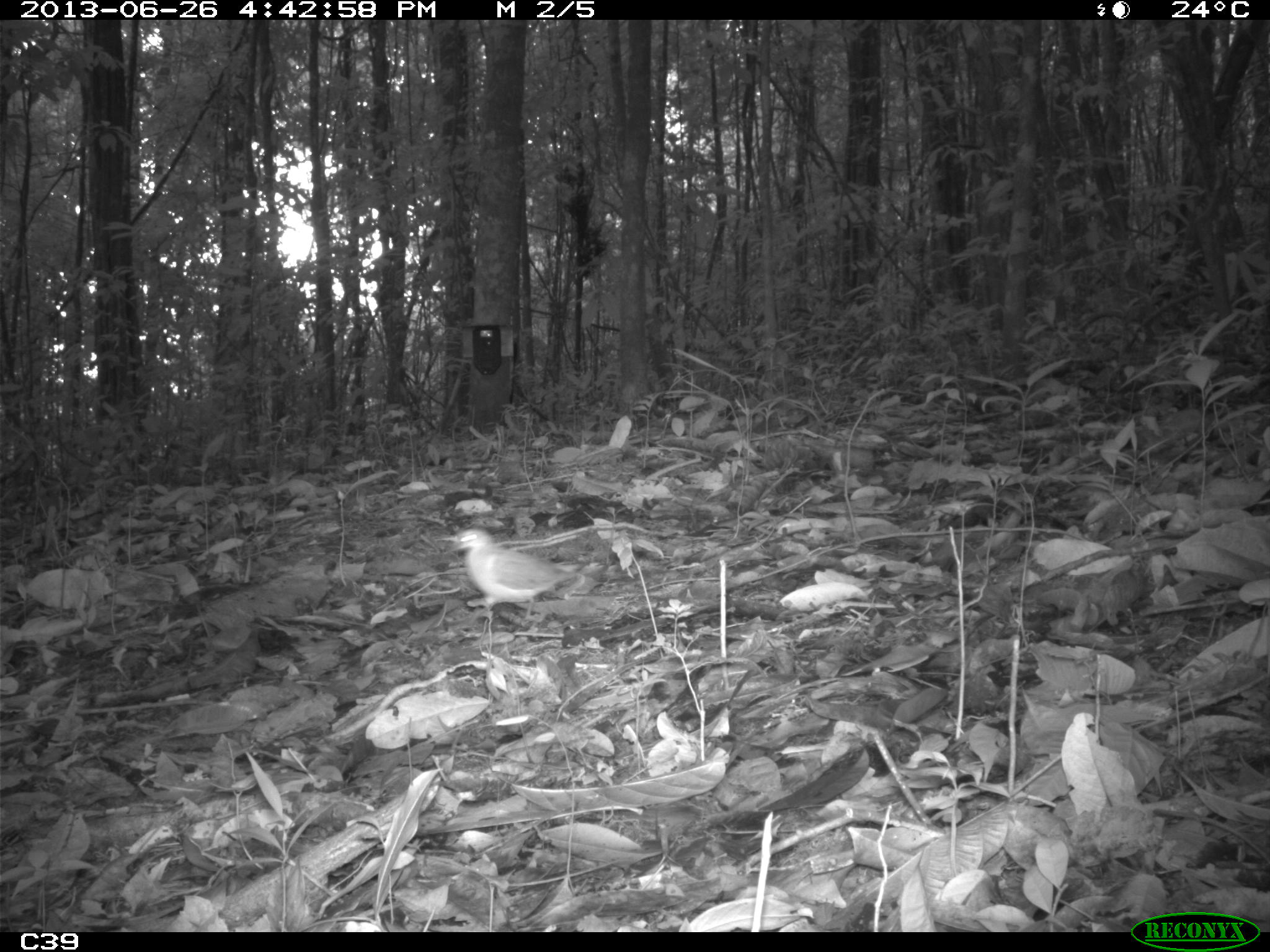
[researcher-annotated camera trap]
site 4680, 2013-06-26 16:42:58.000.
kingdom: Animalia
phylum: Chordata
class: Aves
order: Columbiformes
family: Columbidae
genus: Leptotila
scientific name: Leptotila rufaxilla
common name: gray-fronted dove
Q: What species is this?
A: Leptotila rufaxilla (gray-fronted dove).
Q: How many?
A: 1.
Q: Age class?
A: Adult.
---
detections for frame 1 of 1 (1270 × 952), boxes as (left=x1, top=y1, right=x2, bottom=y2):
leptotila rufaxilla: (left=450, top=526, right=583, bottom=611)